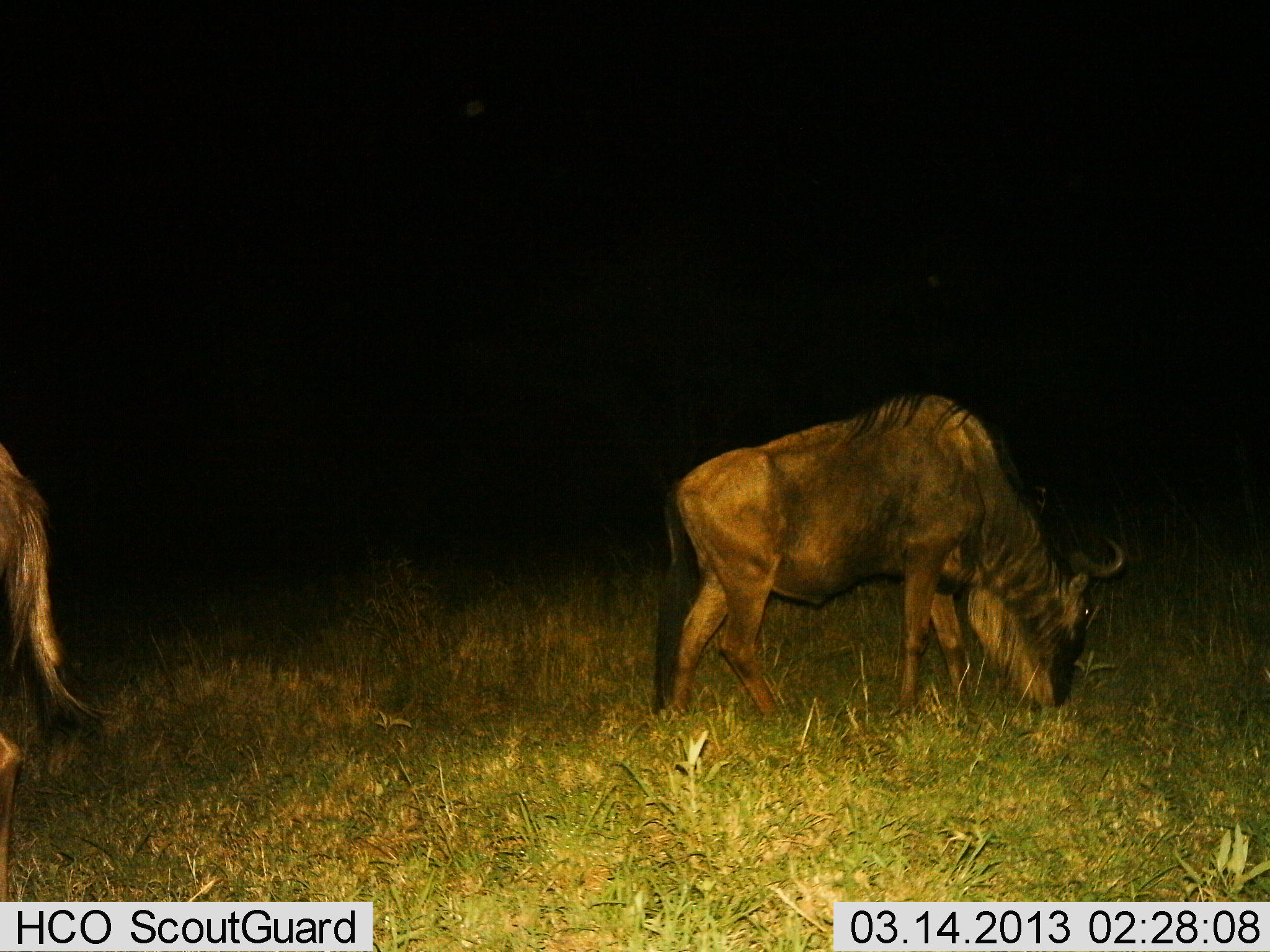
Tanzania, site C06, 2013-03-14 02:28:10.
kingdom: Animalia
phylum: Chordata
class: Mammalia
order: Artiodactyla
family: Bovidae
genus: Connochaetes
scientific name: Connochaetes taurinus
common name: blue wildebeest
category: wildebeest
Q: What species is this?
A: Wildebeest (blue wildebeest) (Connochaetes taurinus).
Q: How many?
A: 2.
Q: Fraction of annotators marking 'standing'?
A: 21%.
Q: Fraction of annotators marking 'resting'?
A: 0%.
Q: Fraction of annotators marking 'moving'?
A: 5%.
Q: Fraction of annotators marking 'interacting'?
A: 0%.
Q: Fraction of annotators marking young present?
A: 0%.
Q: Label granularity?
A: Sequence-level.